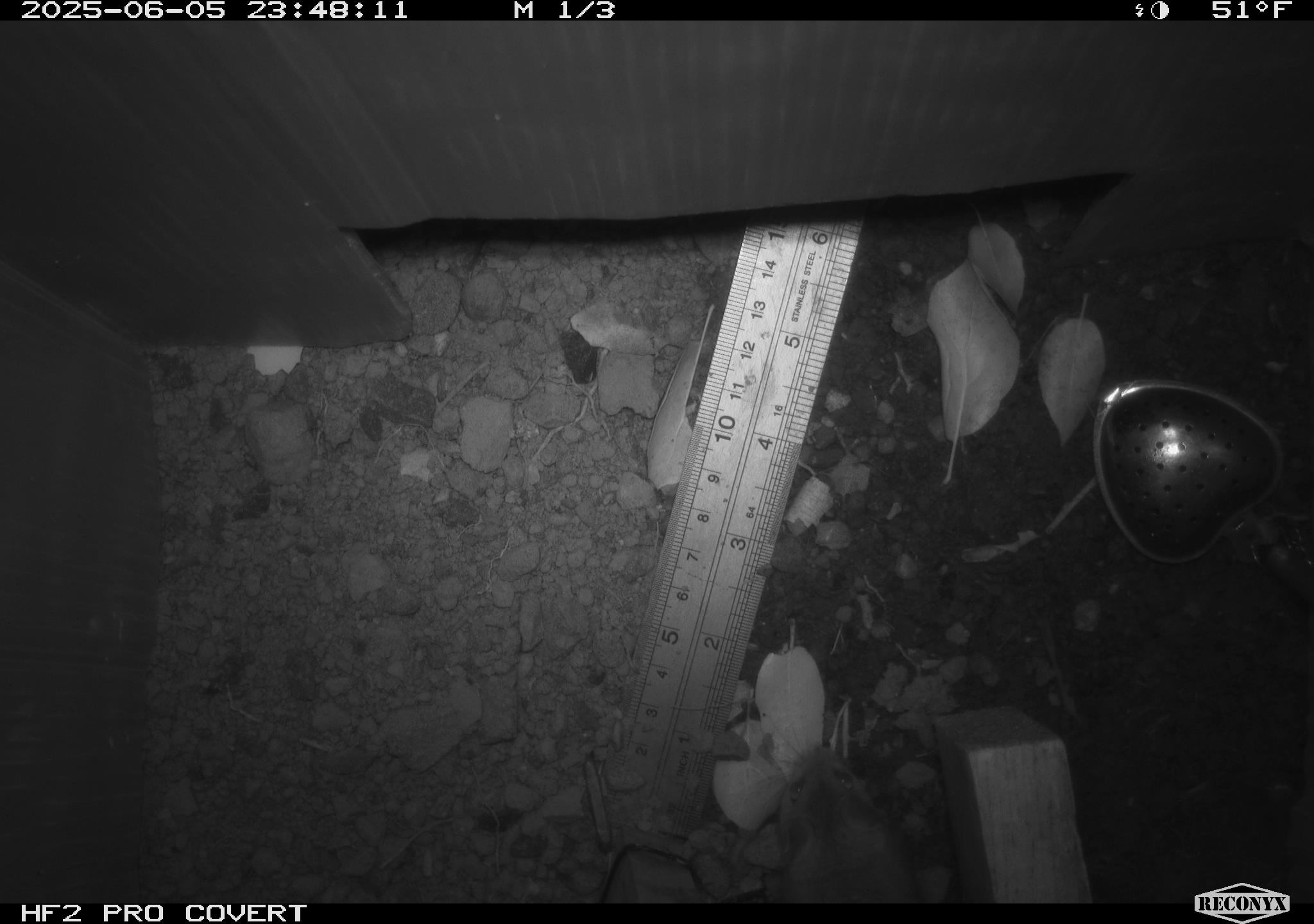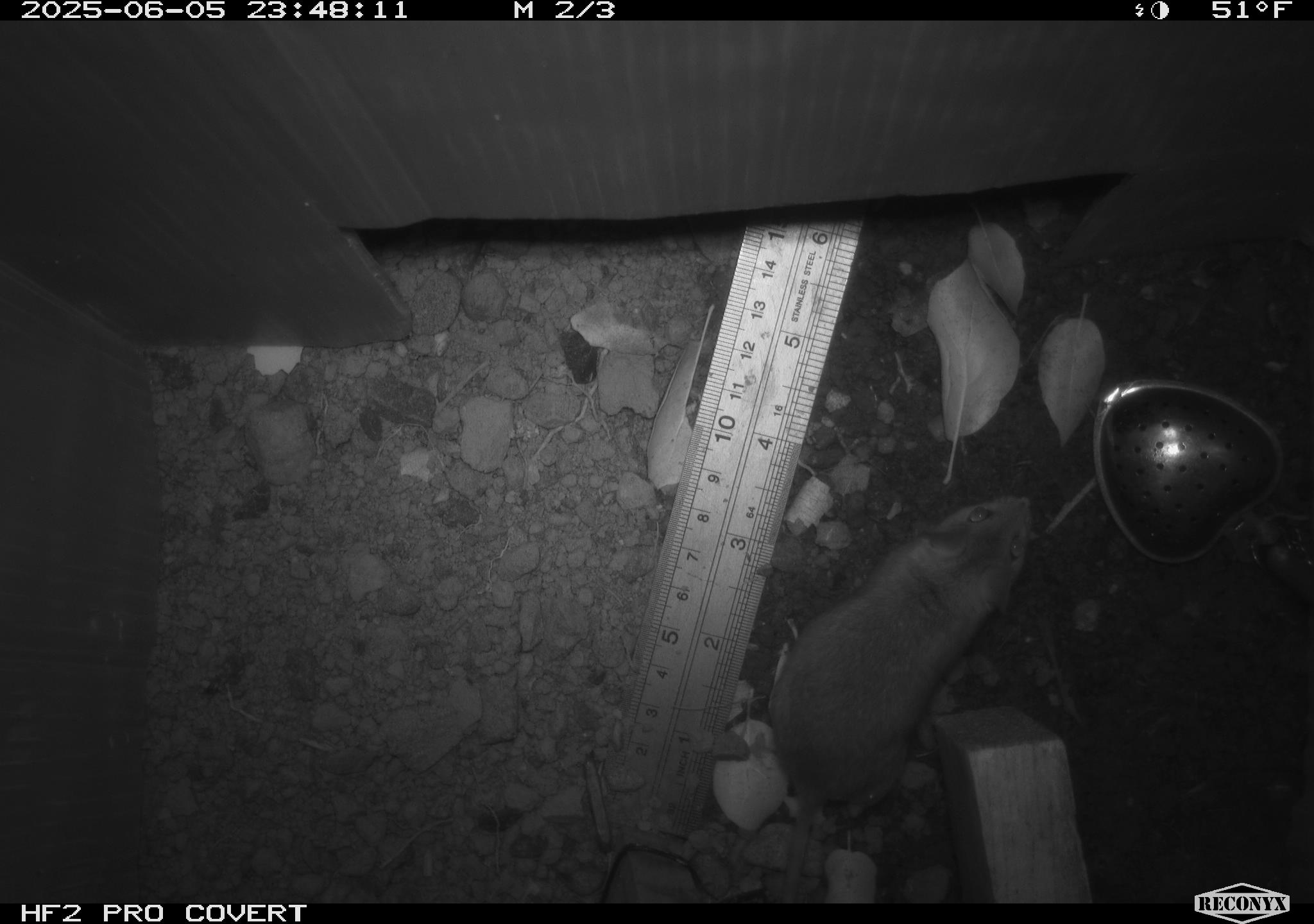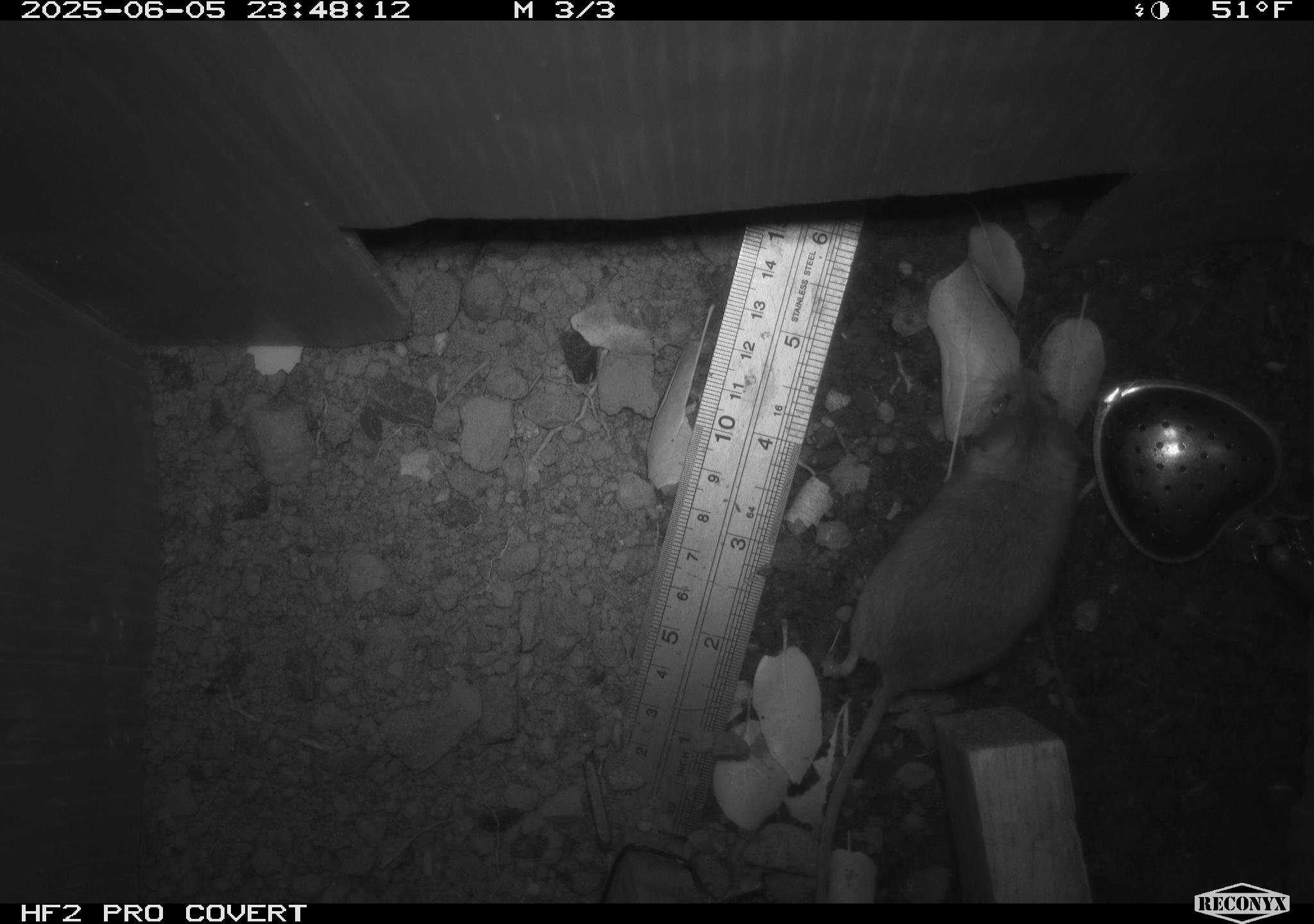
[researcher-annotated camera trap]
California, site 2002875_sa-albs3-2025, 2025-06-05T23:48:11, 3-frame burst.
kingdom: Animalia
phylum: Chordata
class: Mammalia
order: Rodentia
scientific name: Rodentia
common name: mouse species